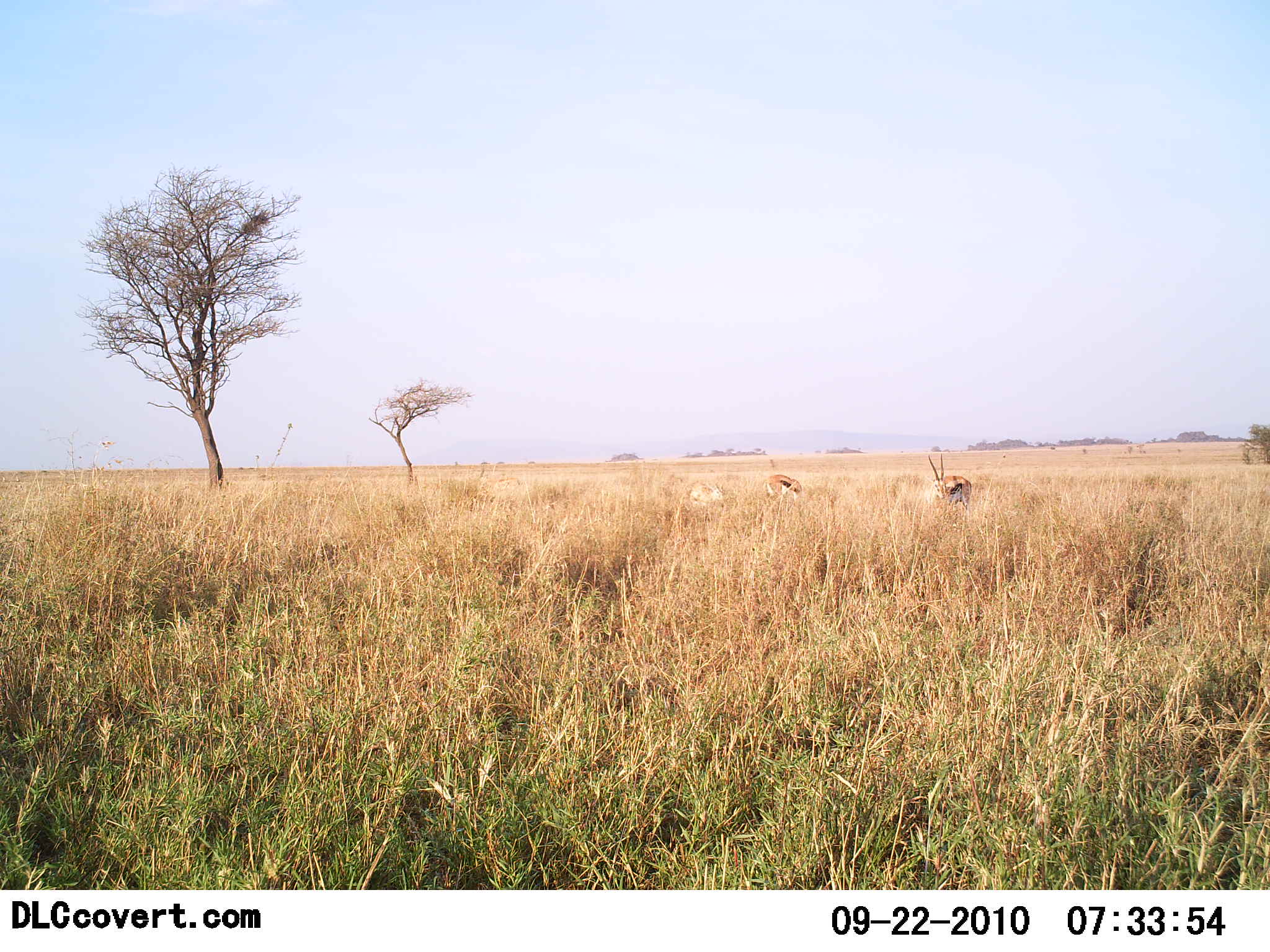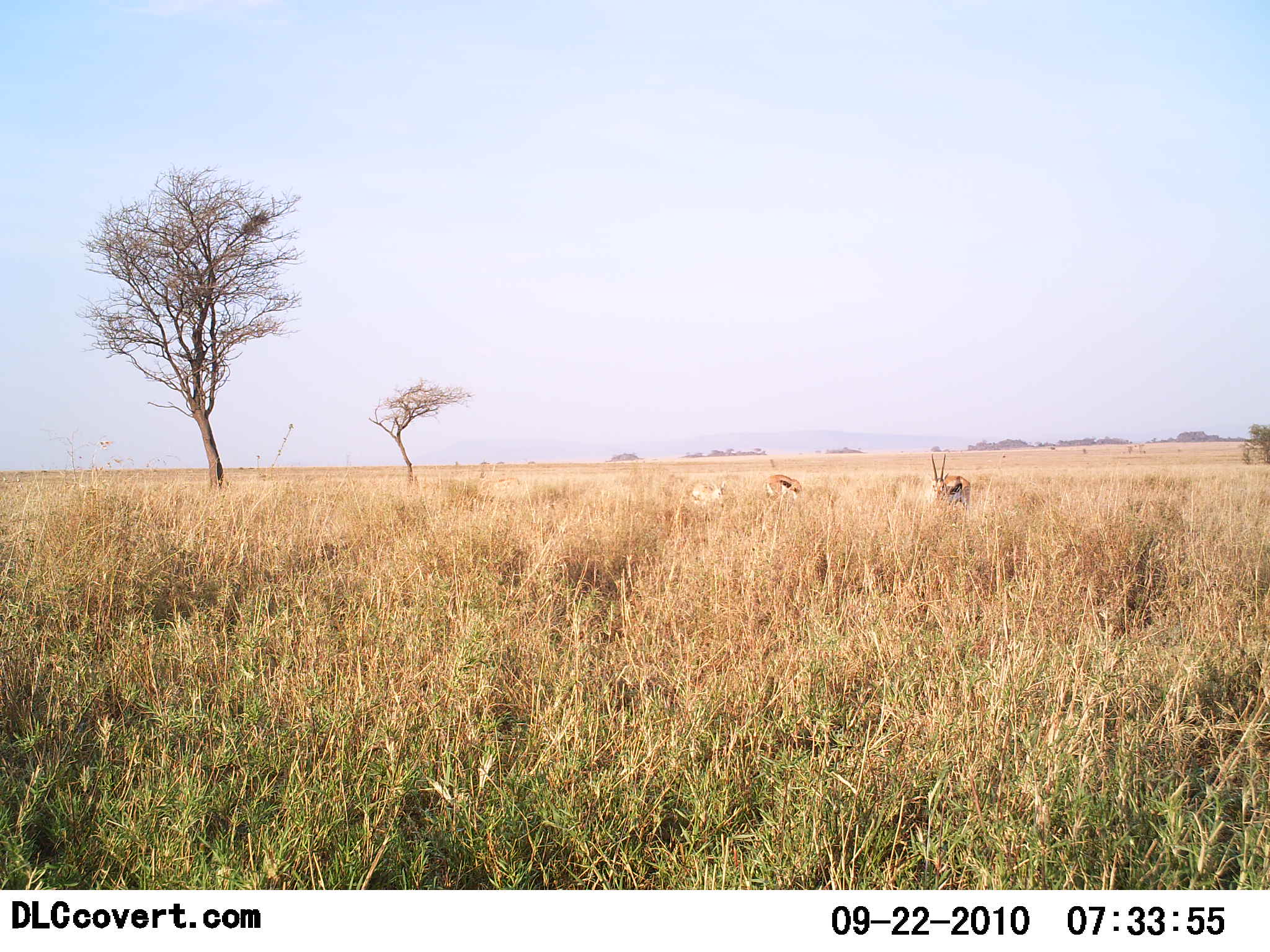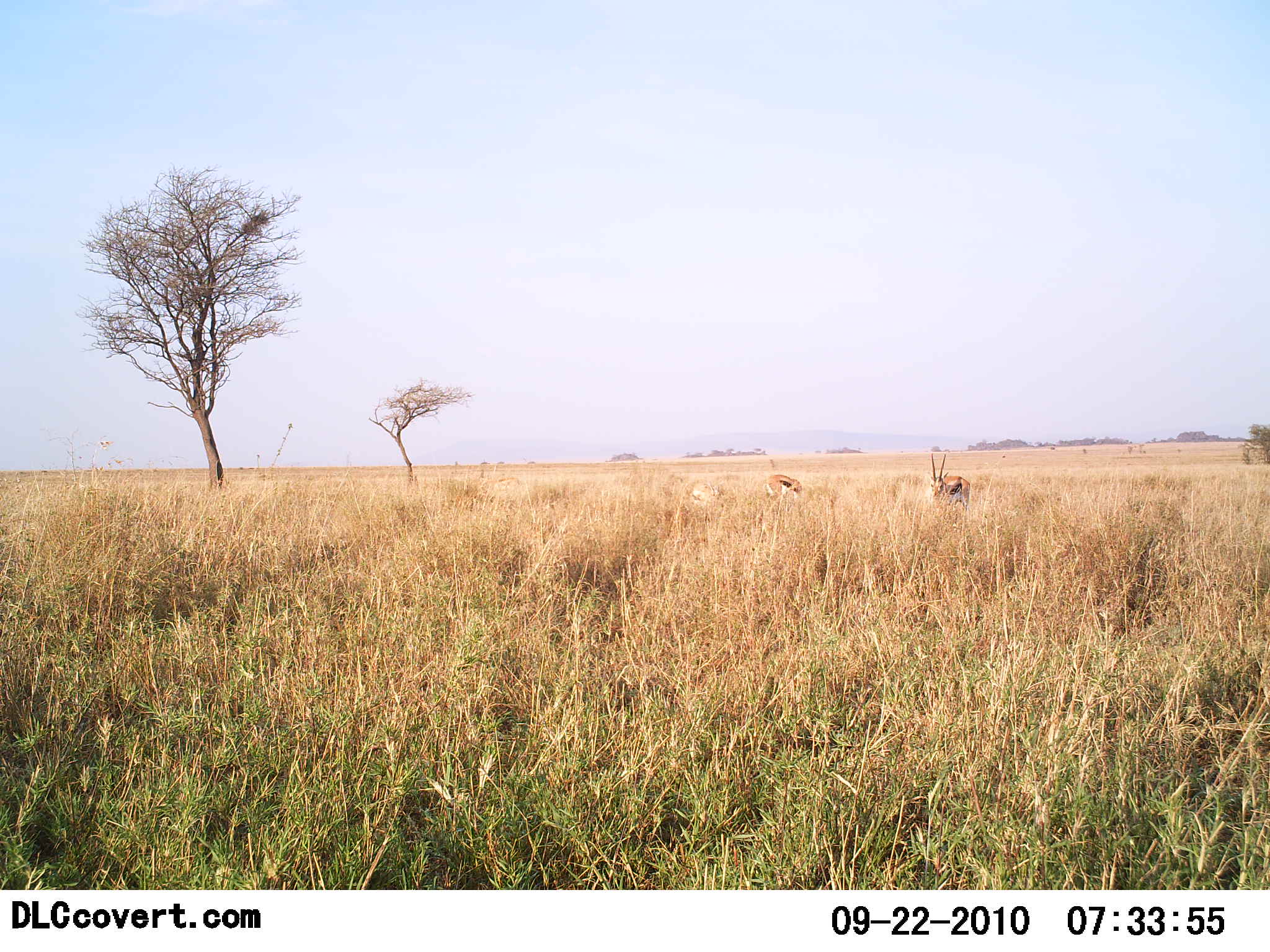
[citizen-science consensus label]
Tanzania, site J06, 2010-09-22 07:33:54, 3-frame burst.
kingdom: Animalia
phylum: Chordata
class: Mammalia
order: Artiodactyla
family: Bovidae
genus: Eudorcas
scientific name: Eudorcas thomsonii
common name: thomson's gazelle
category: gazellethomsons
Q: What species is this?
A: Gazellethomsons (thomson's gazelle) (Eudorcas thomsonii).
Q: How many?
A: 3.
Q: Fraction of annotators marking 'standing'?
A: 38%.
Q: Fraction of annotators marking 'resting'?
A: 0%.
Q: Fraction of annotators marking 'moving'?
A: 0%.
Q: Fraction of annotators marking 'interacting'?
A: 0%.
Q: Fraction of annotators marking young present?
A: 0%.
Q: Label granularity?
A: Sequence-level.